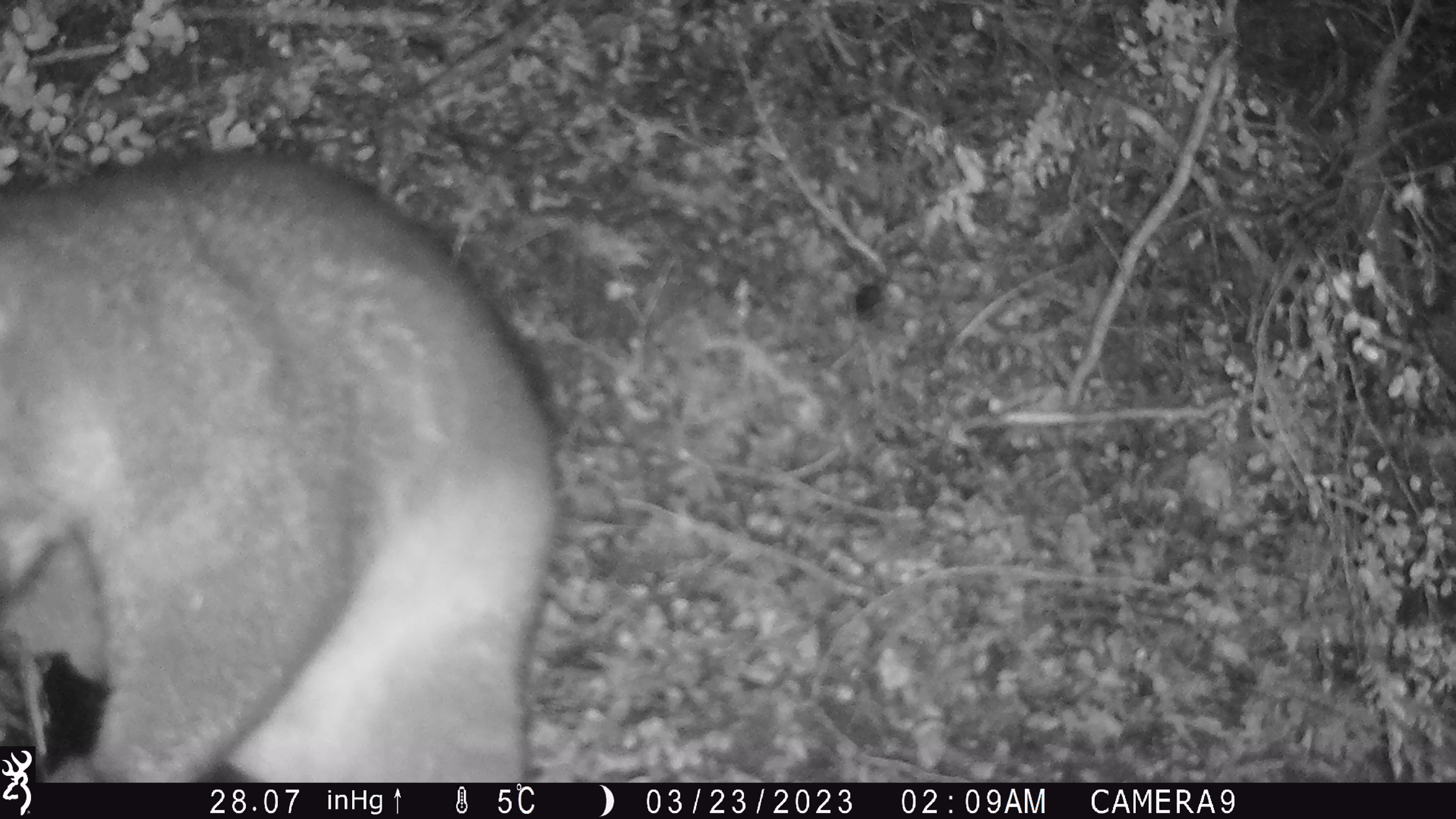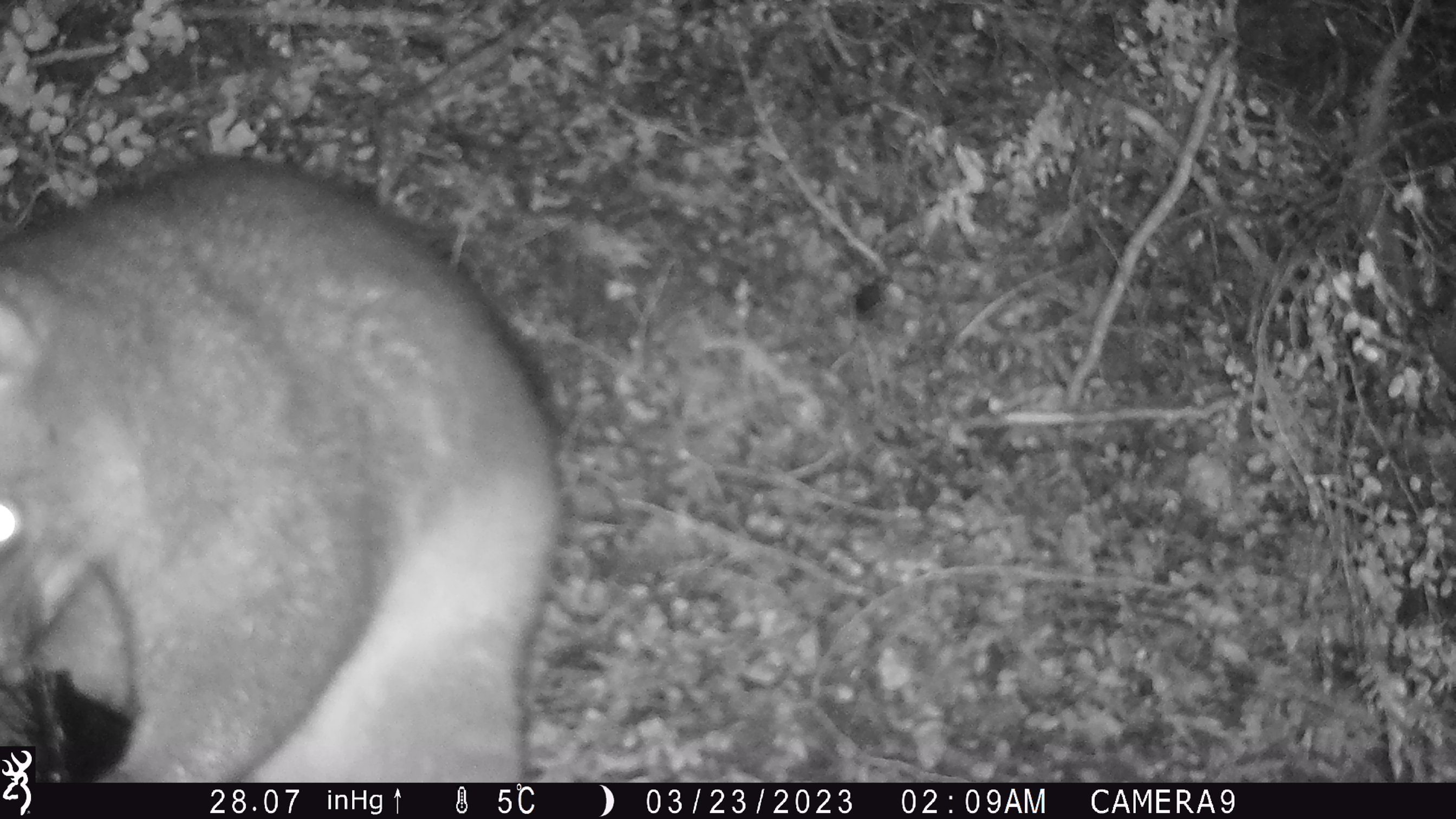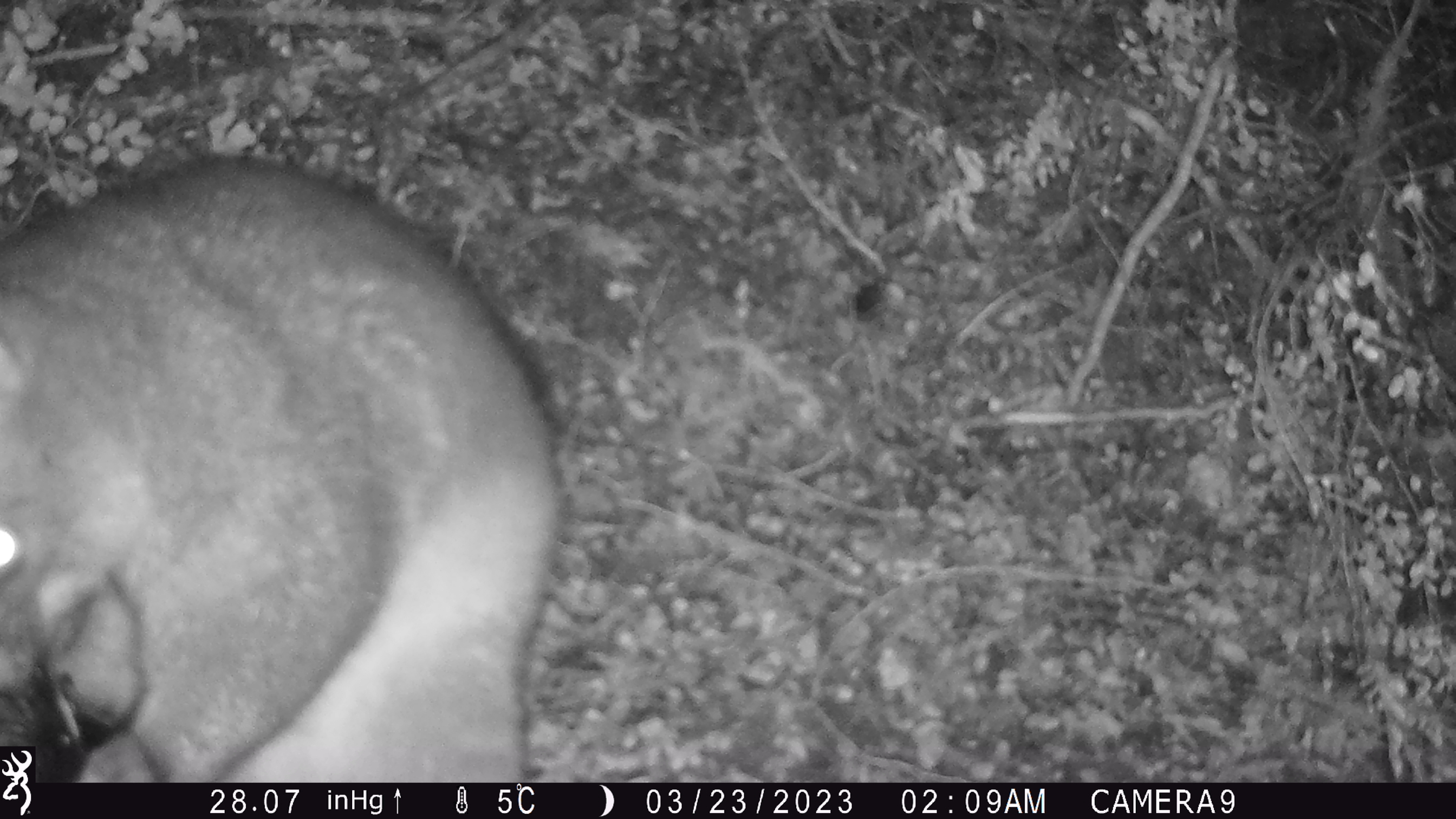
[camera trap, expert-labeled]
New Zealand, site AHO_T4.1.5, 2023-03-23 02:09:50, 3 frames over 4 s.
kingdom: Animalia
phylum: Chordata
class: Mammalia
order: Carnivora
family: Mustelidae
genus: Mustela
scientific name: Mustela erminea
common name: stoat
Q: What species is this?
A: Stoat (Mustela erminea).